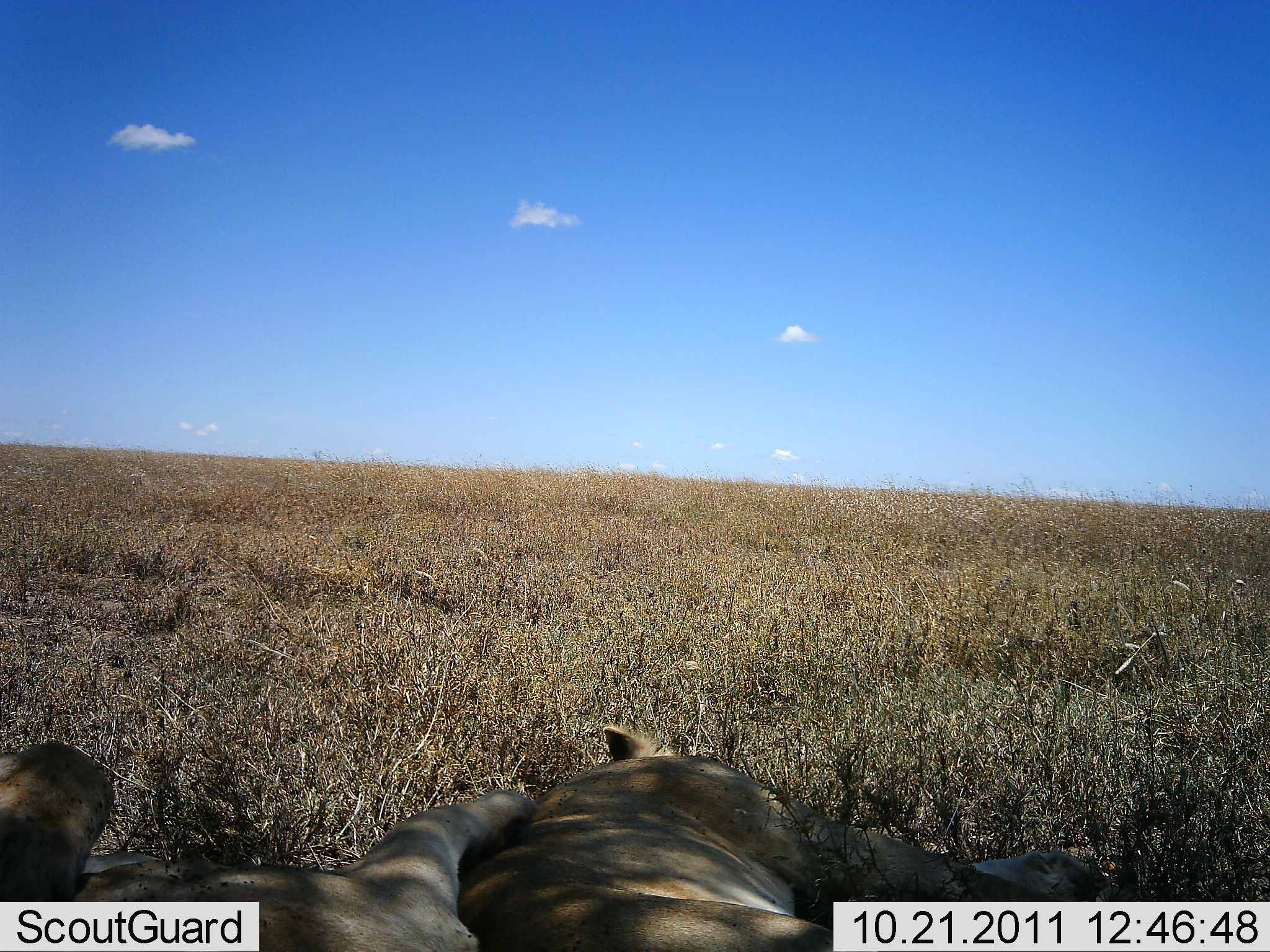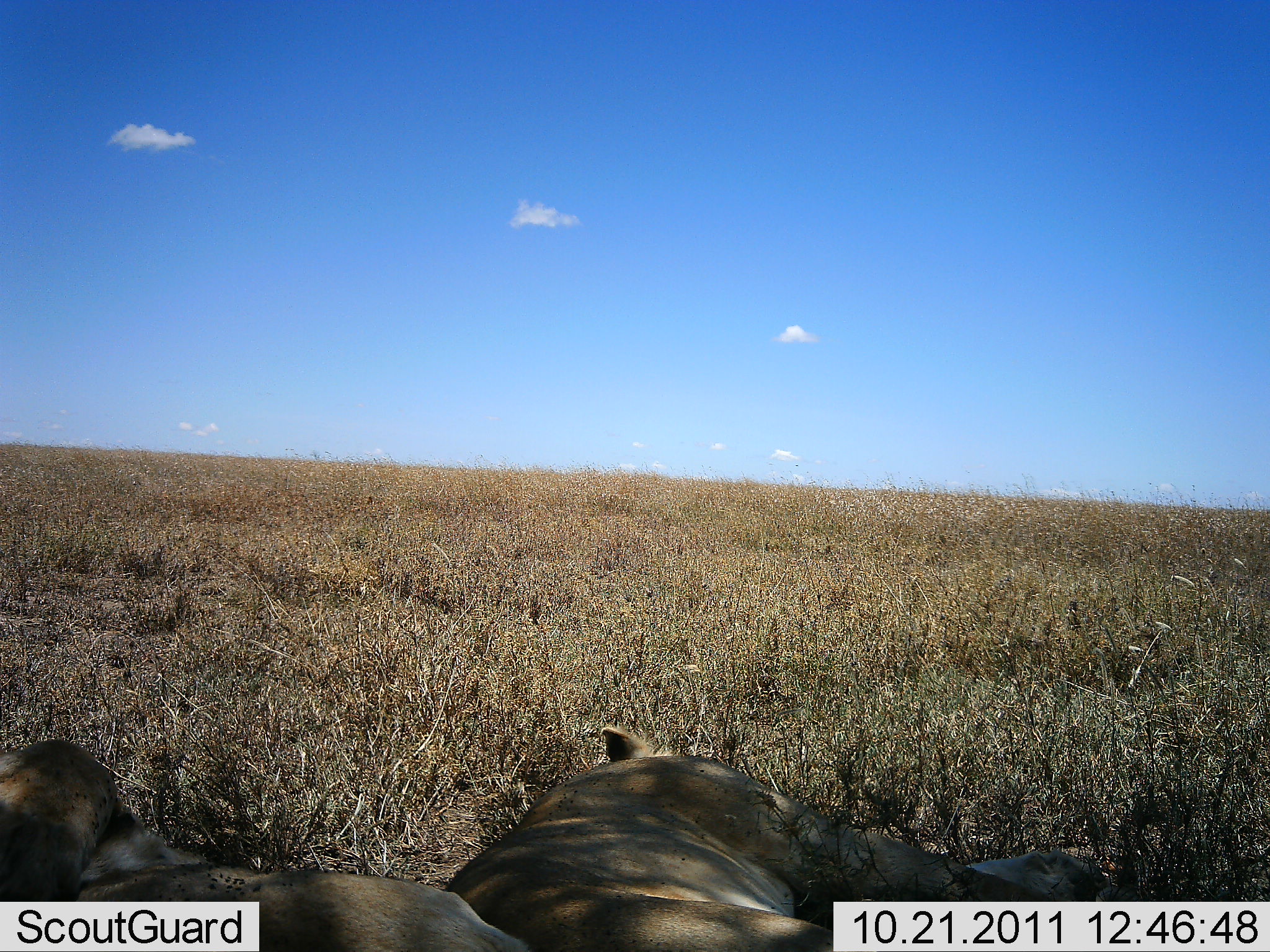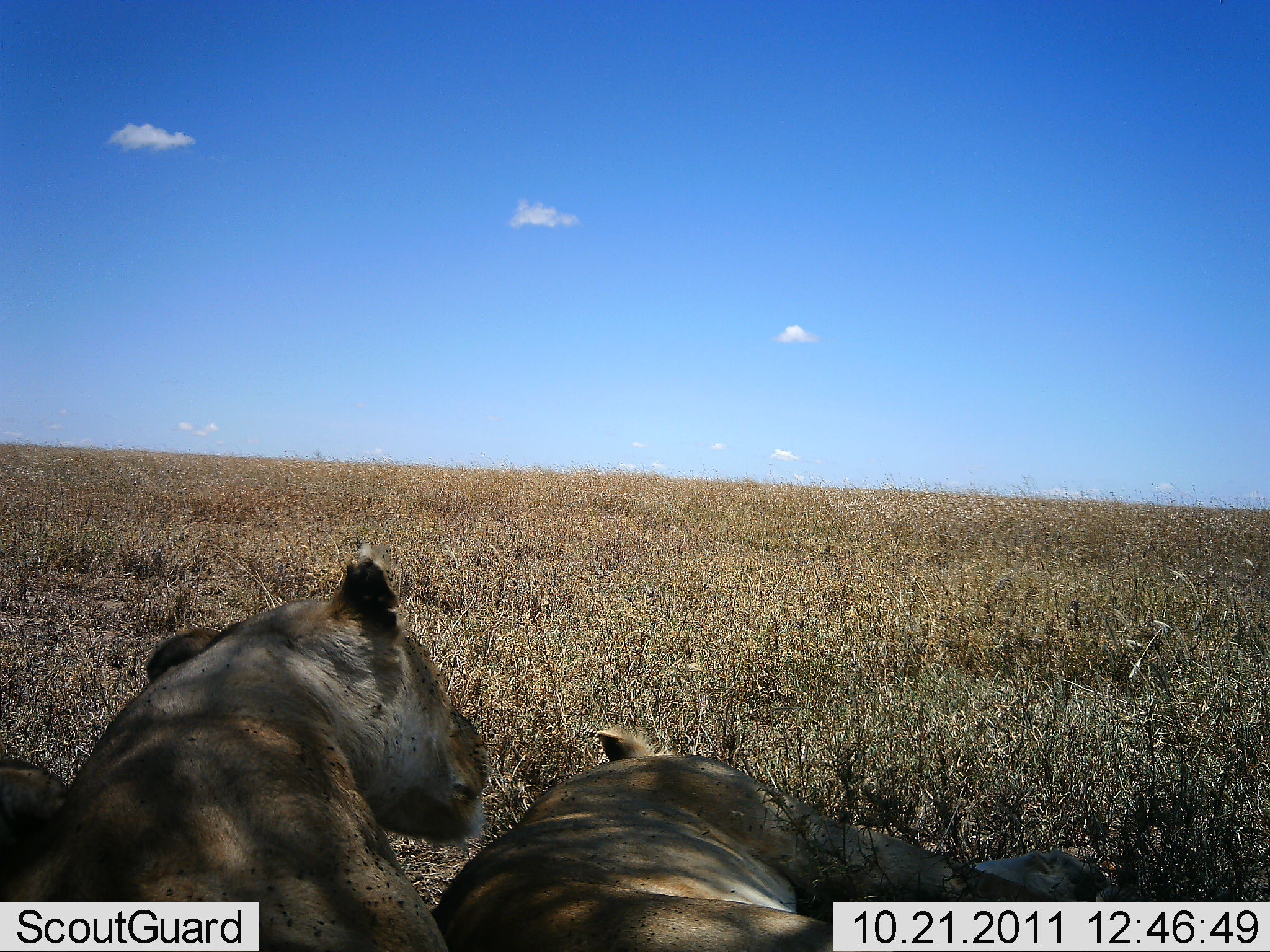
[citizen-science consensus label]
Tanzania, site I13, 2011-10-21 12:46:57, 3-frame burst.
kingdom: Animalia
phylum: Chordata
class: Mammalia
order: Carnivora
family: Felidae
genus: Panthera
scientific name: Panthera leo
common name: lion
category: lionfemale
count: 2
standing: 0%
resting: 100%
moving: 9%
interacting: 9%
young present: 0%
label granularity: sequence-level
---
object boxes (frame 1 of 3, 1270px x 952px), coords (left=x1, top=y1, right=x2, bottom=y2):
animal: (left=450, top=723, right=1113, bottom=952); (left=149, top=787, right=542, bottom=952); (left=0, top=743, right=185, bottom=900)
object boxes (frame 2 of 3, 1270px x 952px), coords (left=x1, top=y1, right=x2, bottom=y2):
animal: (left=443, top=723, right=1113, bottom=952); (left=59, top=853, right=529, bottom=952); (left=0, top=736, right=174, bottom=902)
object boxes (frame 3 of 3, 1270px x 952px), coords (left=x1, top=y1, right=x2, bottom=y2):
animal: (left=53, top=554, right=489, bottom=952); (left=431, top=724, right=1111, bottom=952); (left=0, top=752, right=73, bottom=901)